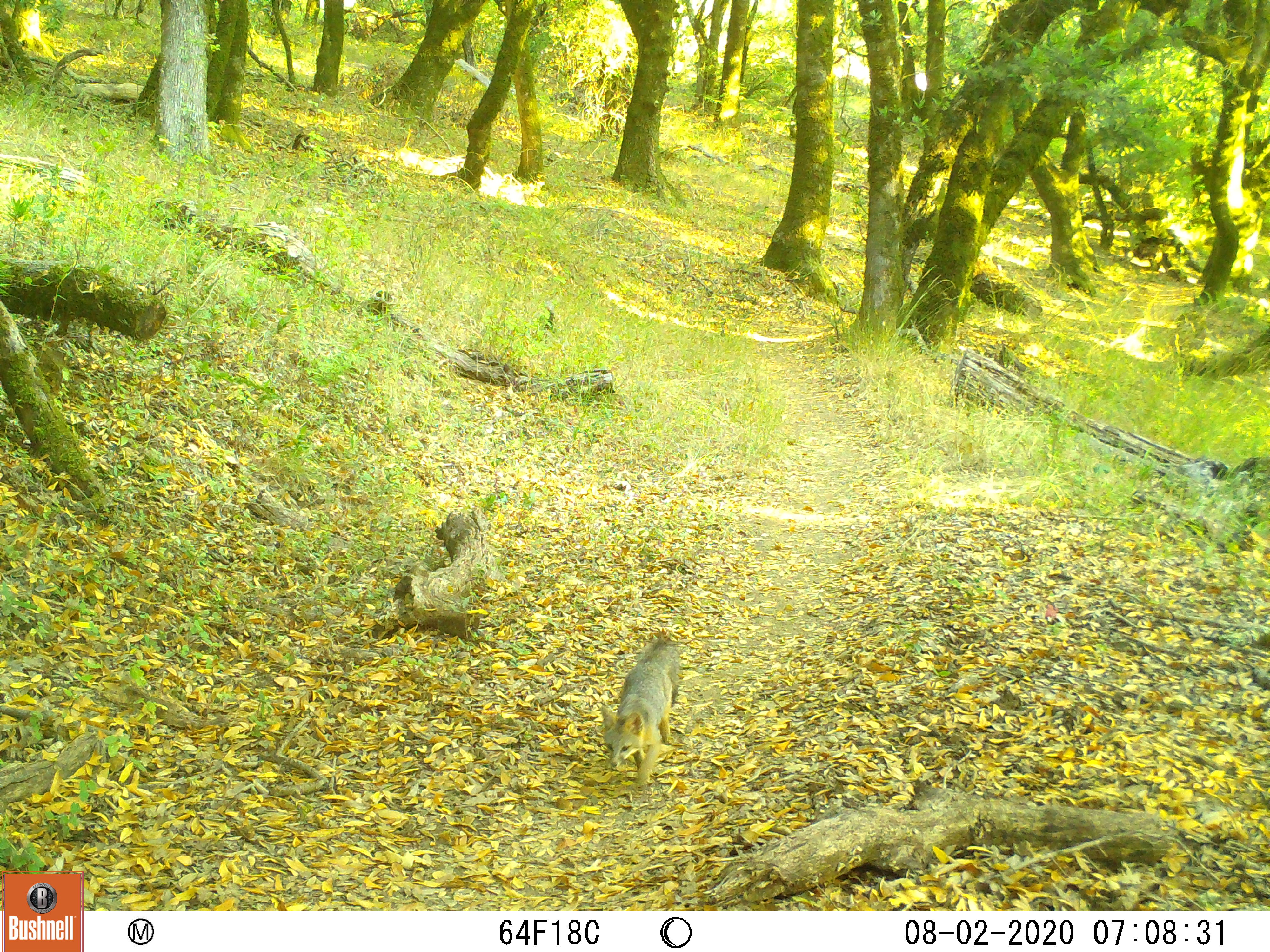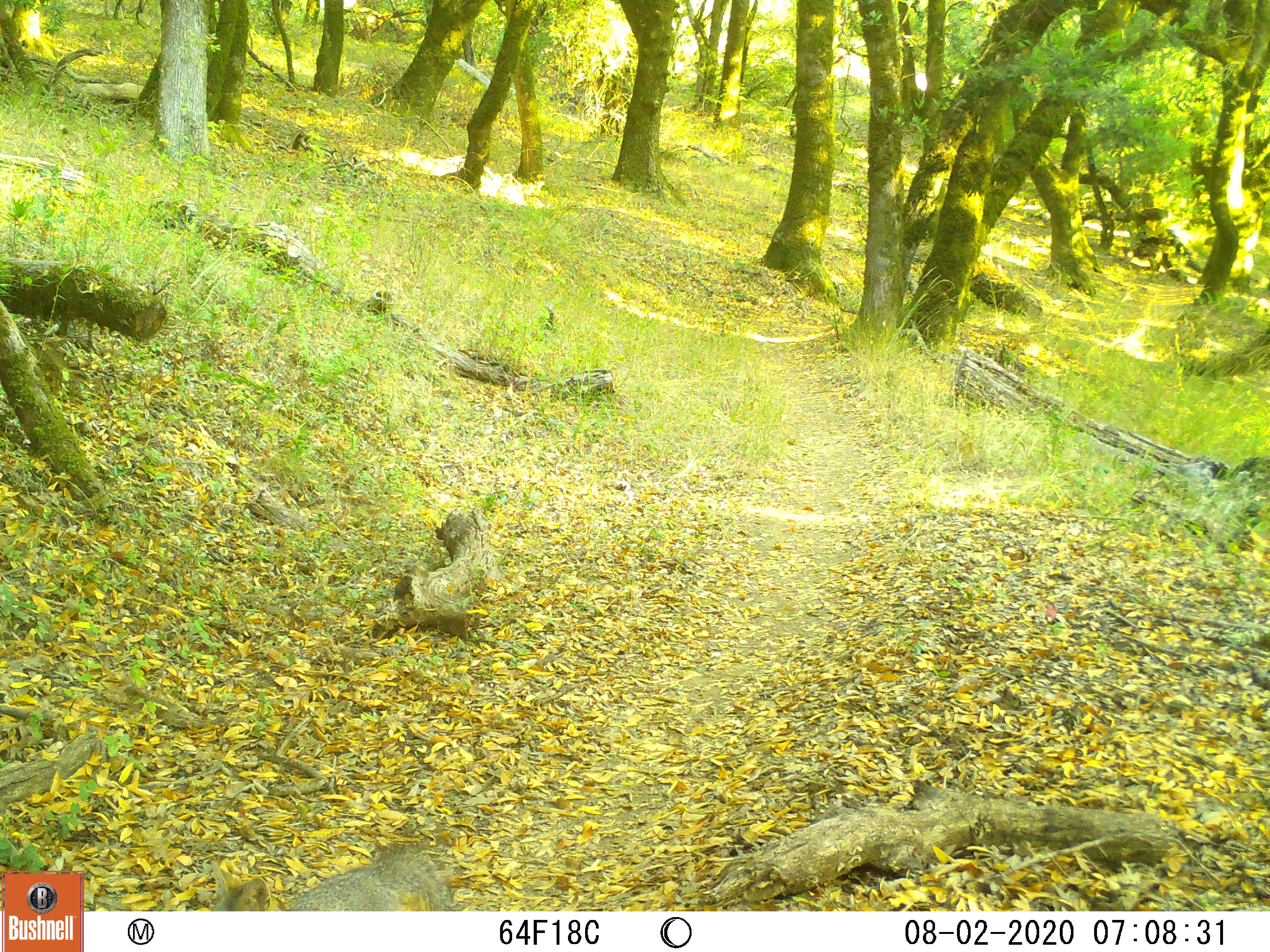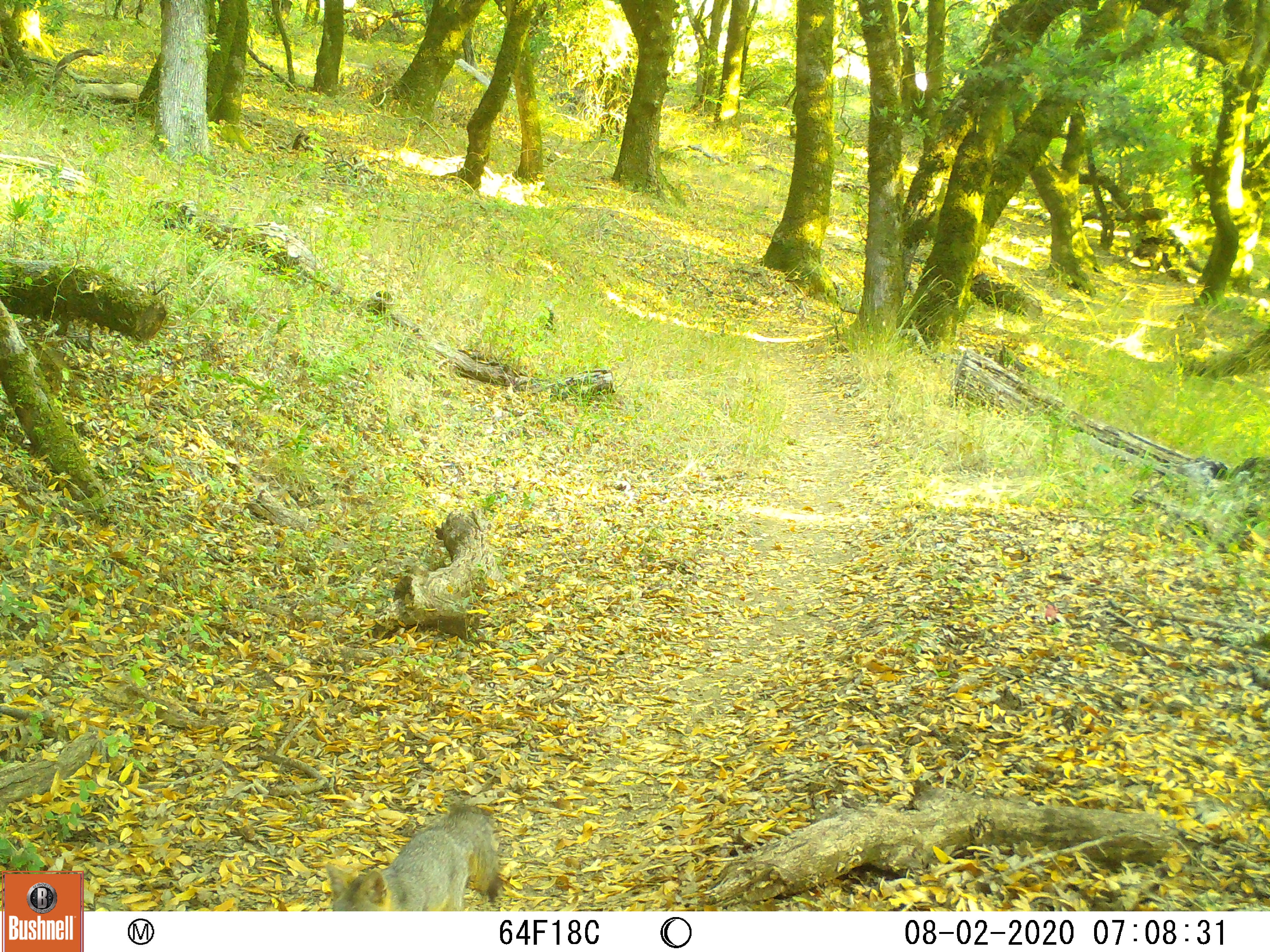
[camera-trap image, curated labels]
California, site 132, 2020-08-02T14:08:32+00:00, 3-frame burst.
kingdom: Animalia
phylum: Chordata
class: Mammalia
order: Carnivora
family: Canidae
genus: Urocyon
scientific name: Urocyon cinereoargenteus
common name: gray fox